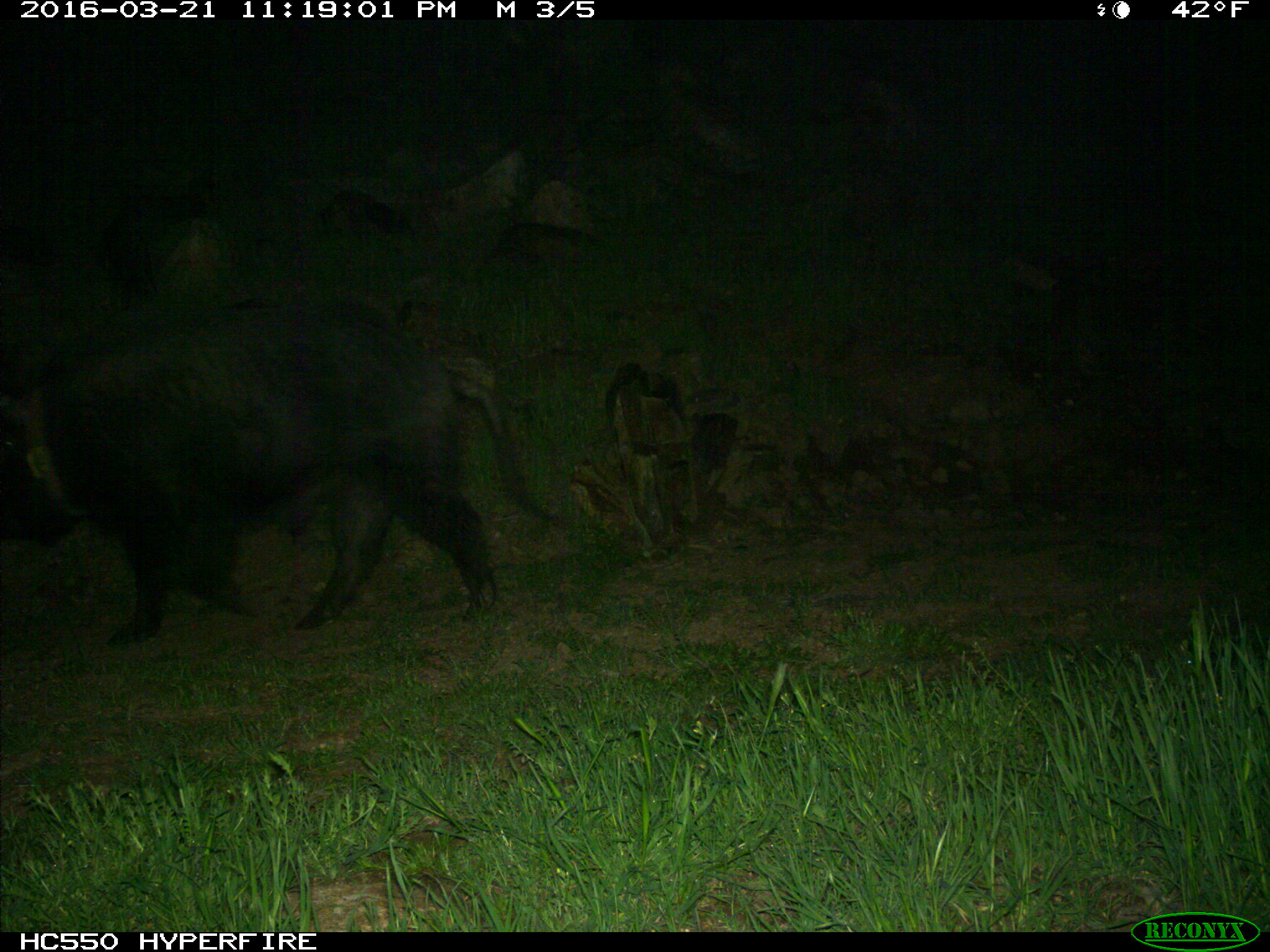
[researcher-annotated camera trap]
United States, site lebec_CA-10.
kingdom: Animalia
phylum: Chordata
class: Mammalia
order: Artiodactyla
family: Suidae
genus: Sus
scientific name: Sus scrofa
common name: wild boar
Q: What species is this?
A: Sus scrofa (wild boar).